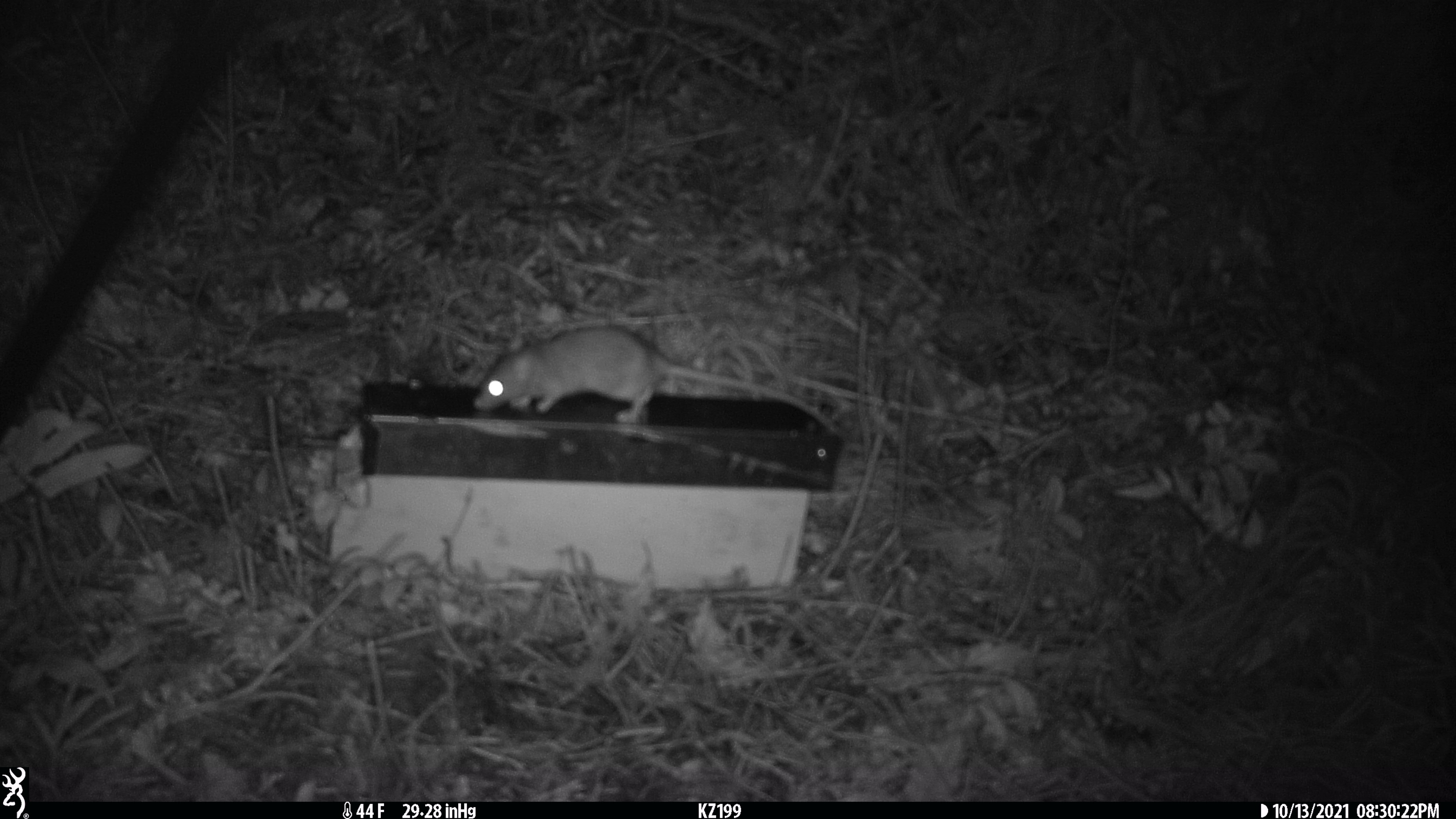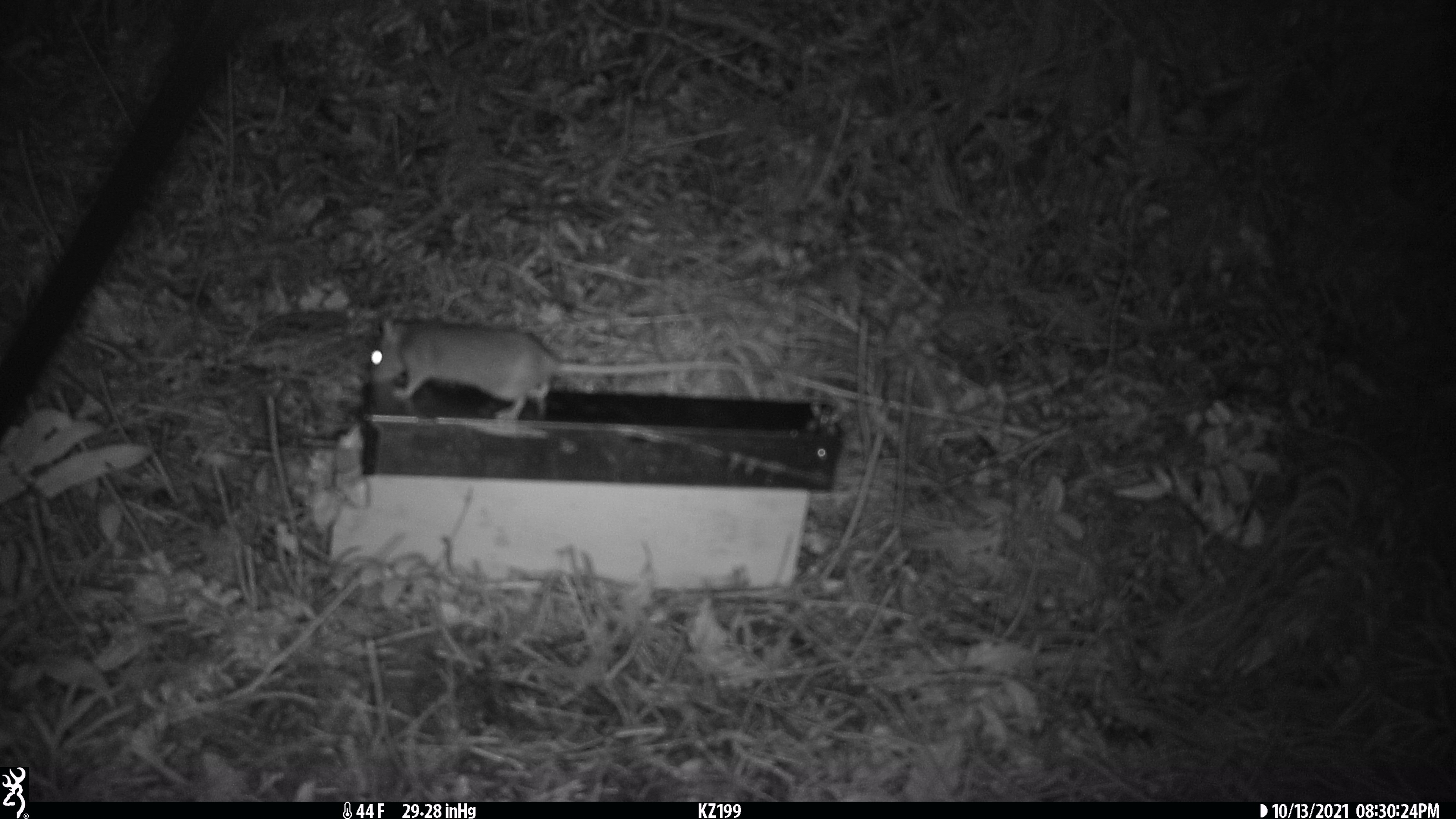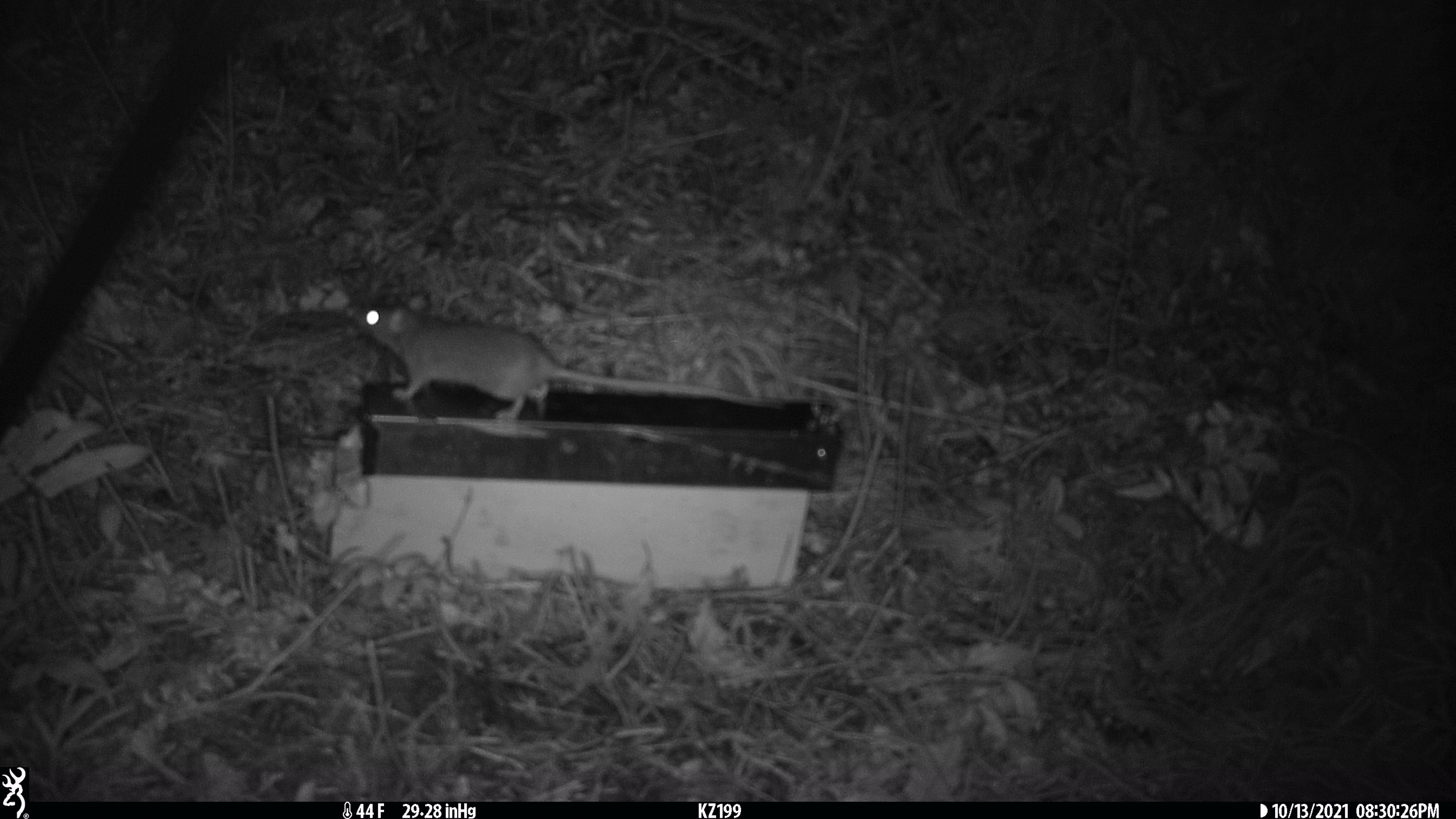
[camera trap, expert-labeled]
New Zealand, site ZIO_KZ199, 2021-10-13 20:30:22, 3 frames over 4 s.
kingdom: Animalia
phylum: Chordata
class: Mammalia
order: Rodentia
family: Muridae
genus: Rattus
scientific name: Rattus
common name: rat